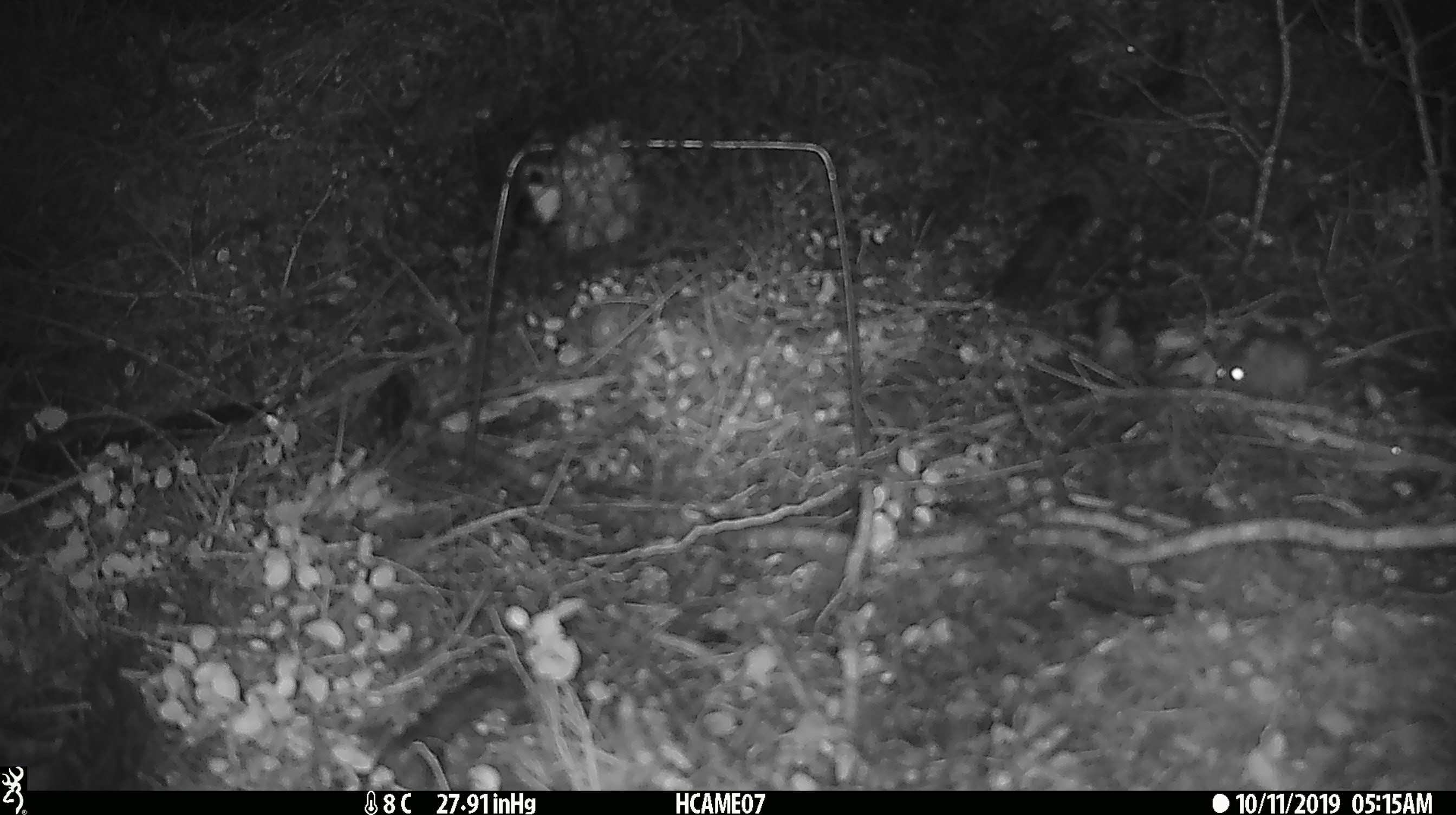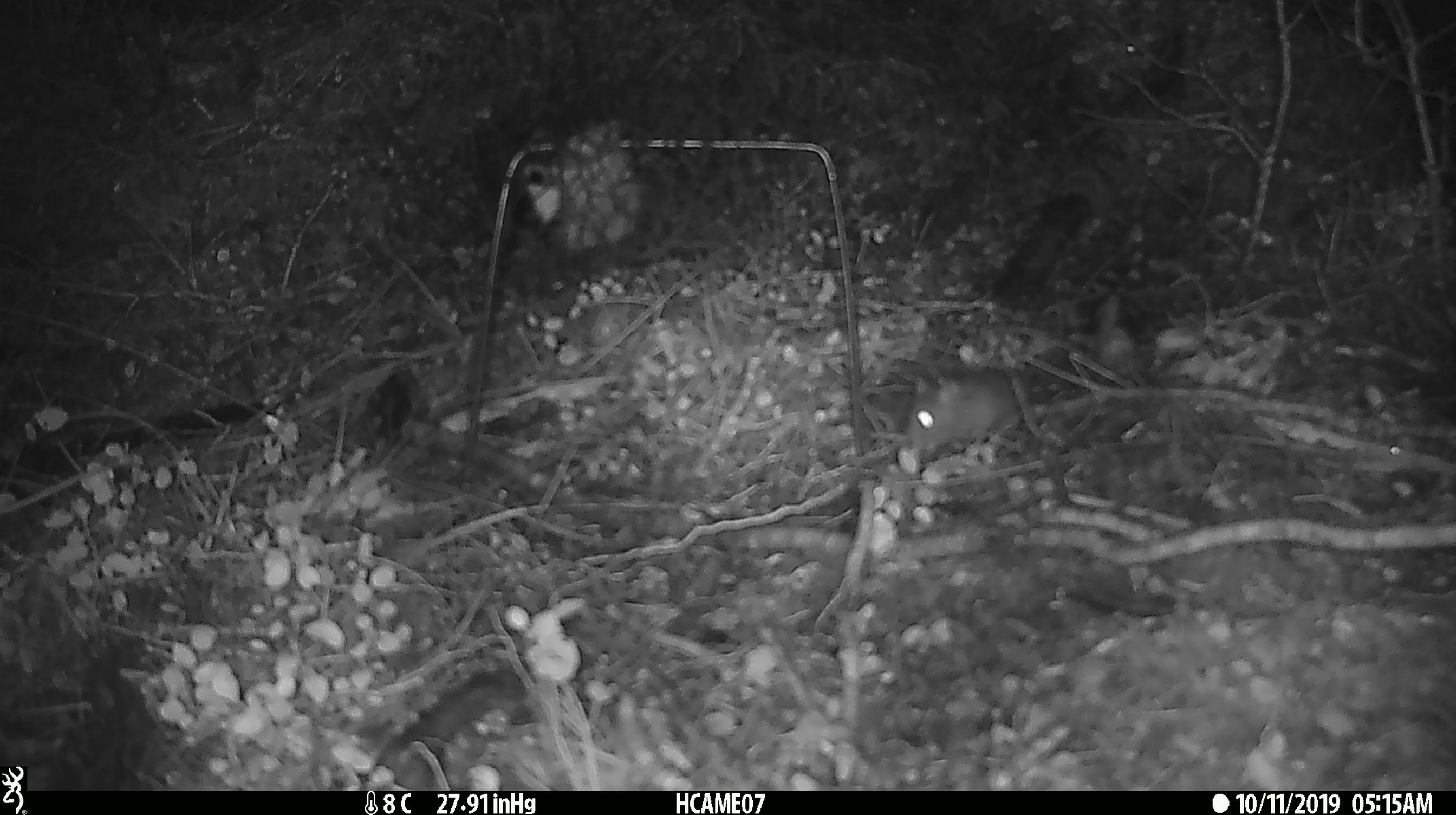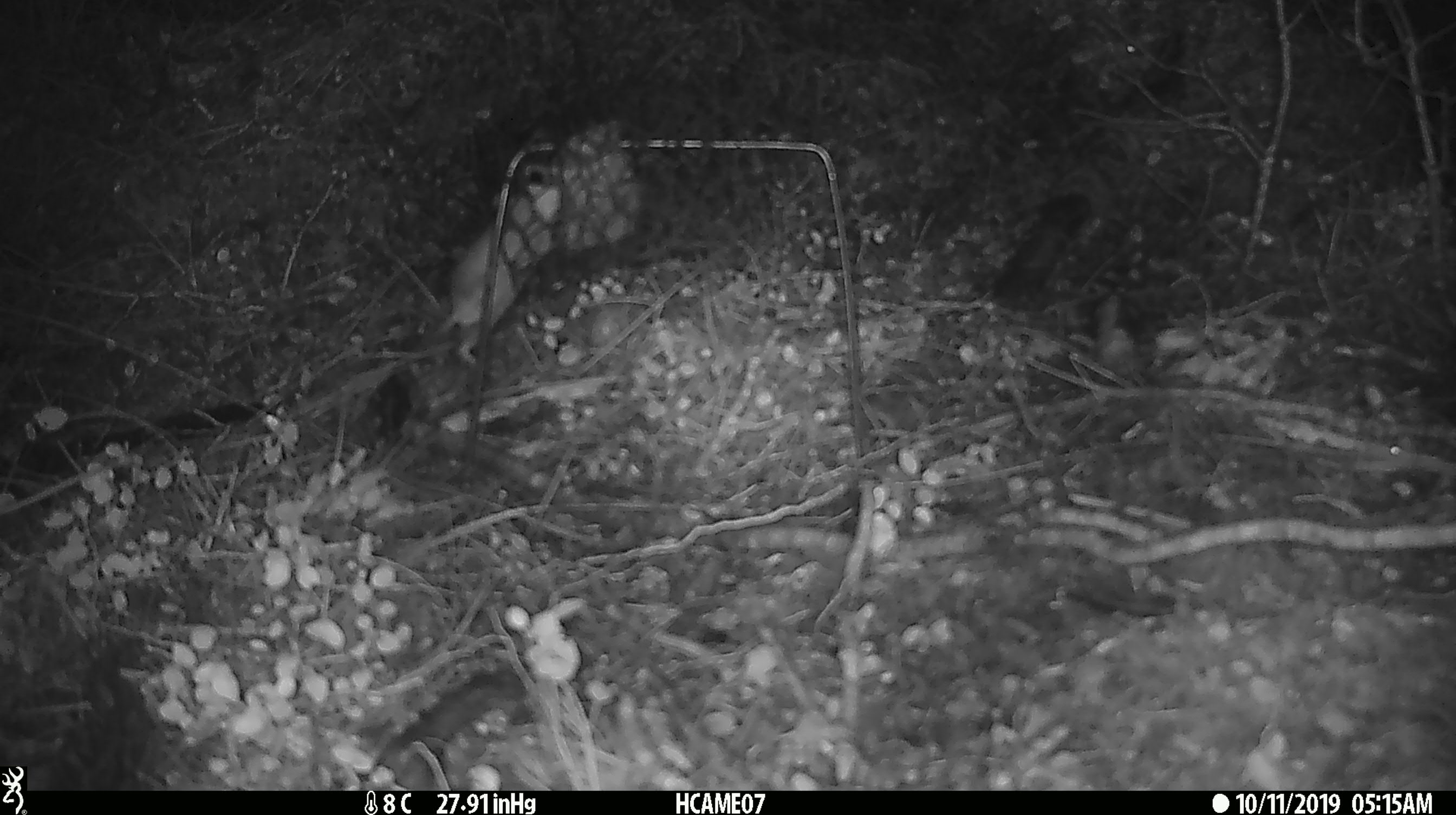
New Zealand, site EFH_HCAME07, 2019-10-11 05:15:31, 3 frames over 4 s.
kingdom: Animalia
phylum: Chordata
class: Mammalia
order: Rodentia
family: Muridae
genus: Mus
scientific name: Mus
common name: mouse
Mouse (Mus).